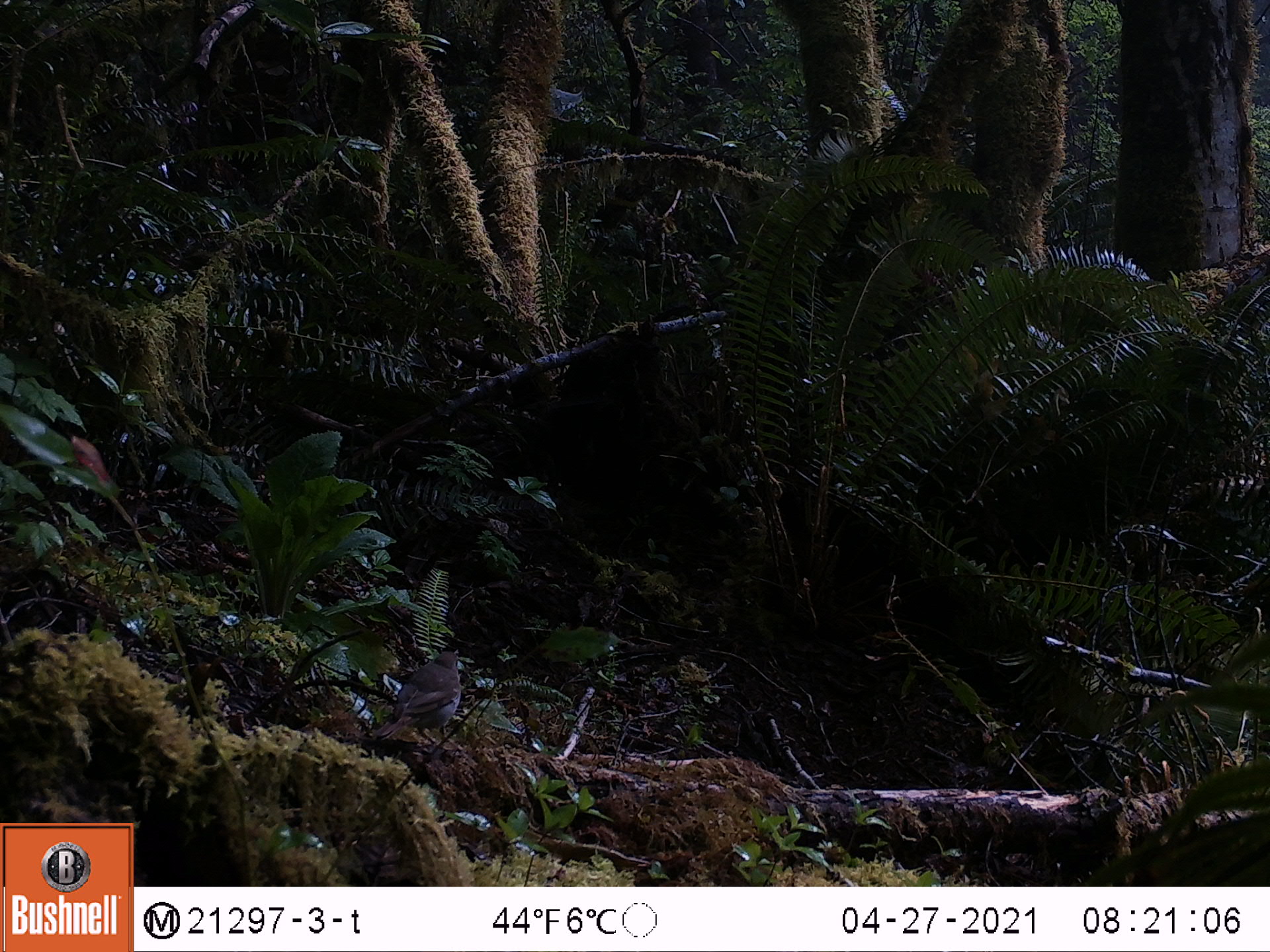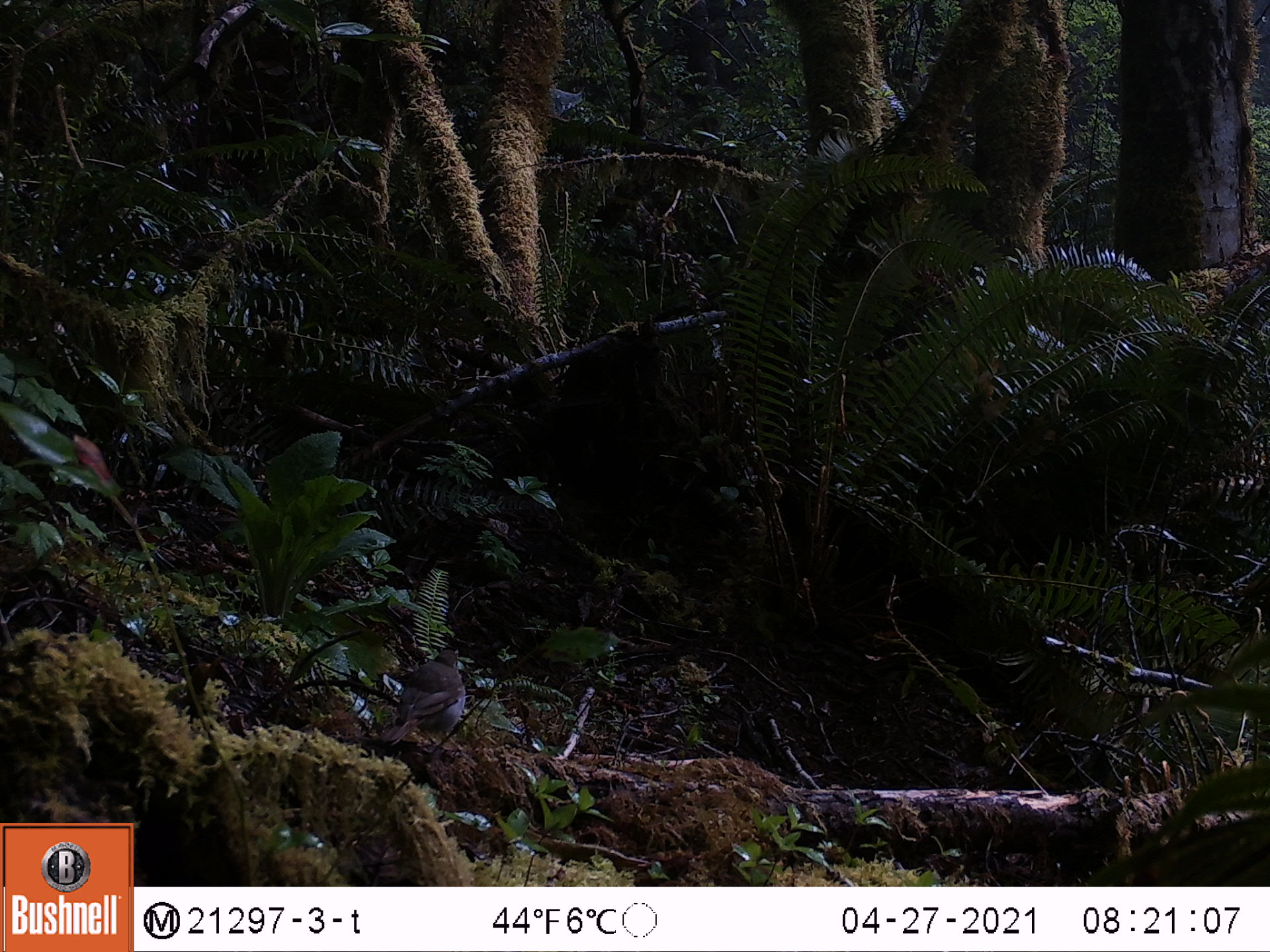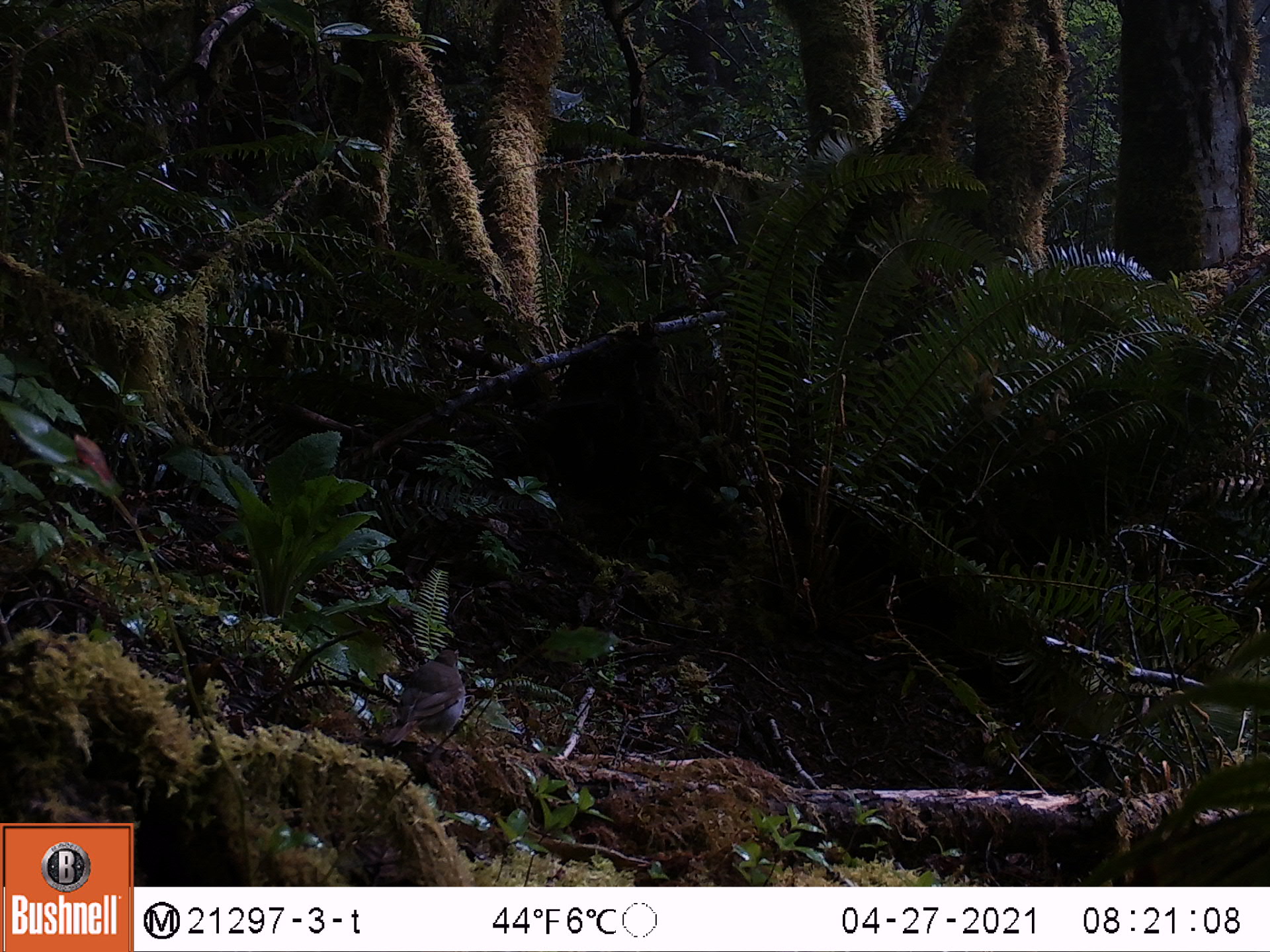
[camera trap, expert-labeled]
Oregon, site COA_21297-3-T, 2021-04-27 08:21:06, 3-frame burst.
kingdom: Animalia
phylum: Chordata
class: Aves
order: Passeriformes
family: Turdidae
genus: Catharus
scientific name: Catharus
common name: brown thrushes and nightingale-thrushes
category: catharus species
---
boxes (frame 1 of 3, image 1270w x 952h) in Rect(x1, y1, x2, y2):
catharus species: Rect(373, 638, 464, 744)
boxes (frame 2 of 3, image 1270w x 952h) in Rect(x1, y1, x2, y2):
catharus species: Rect(377, 637, 473, 744)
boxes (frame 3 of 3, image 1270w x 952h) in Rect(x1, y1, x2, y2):
catharus species: Rect(391, 638, 464, 748)